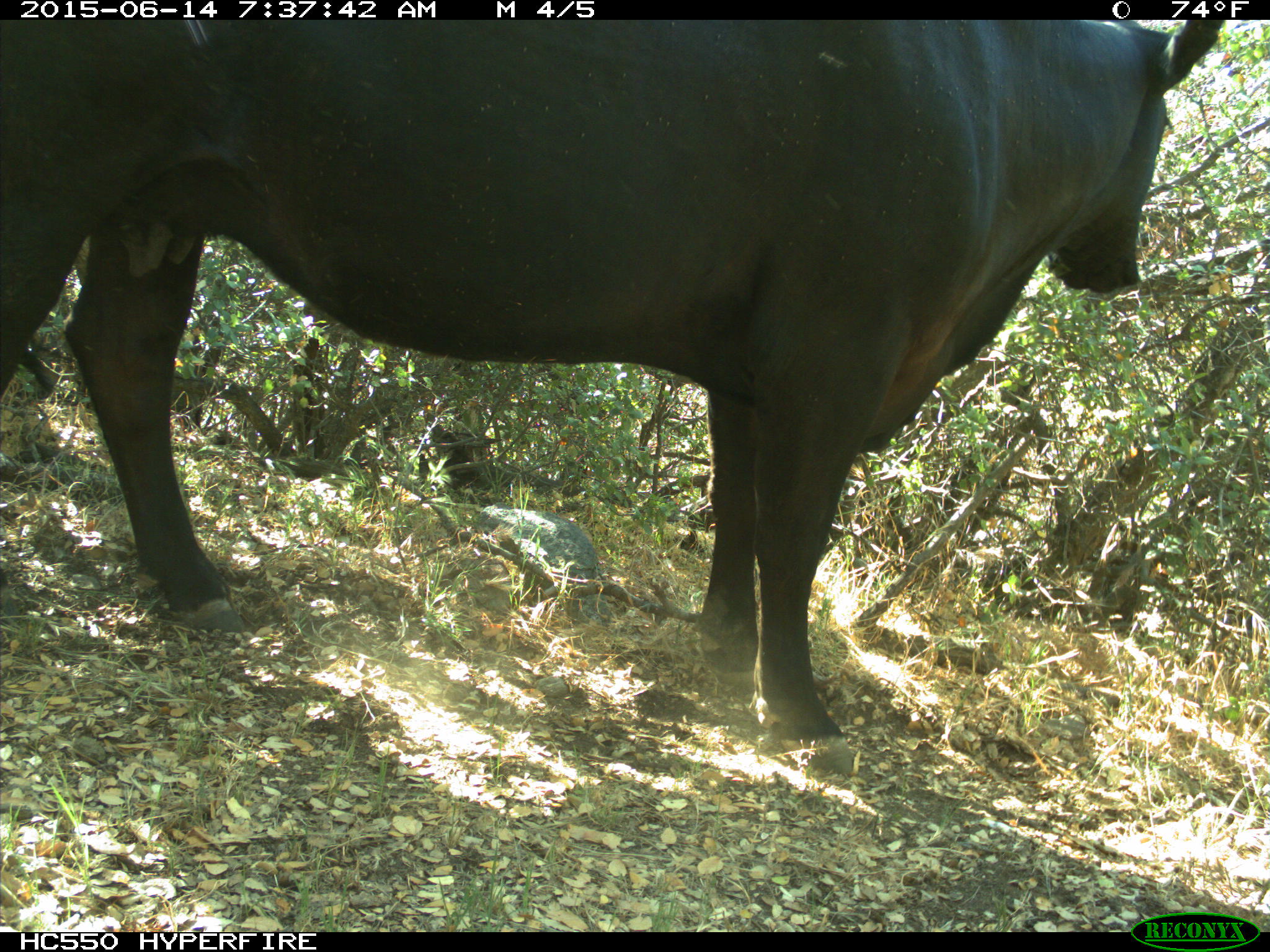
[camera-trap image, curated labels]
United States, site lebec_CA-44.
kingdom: Animalia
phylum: Chordata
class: Mammalia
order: Artiodactyla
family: Bovidae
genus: Bos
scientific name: Bos taurus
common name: domestic cow